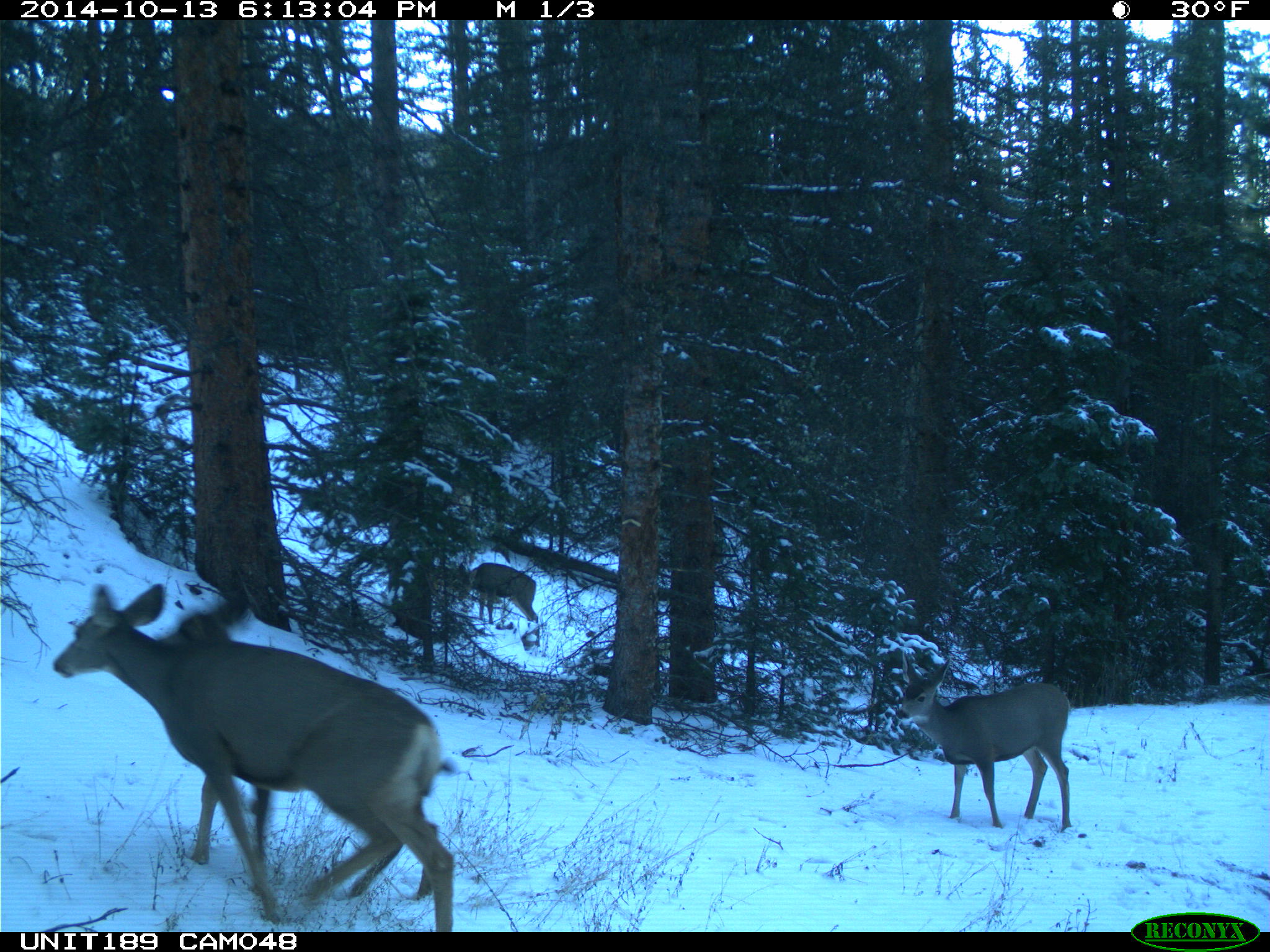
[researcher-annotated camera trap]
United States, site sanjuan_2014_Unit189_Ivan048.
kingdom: Animalia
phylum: Chordata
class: Mammalia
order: Artiodactyla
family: Cervidae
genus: Odocoileus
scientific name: Odocoileus hemionus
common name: mule deer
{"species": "Odocoileus hemionus (mule deer)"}